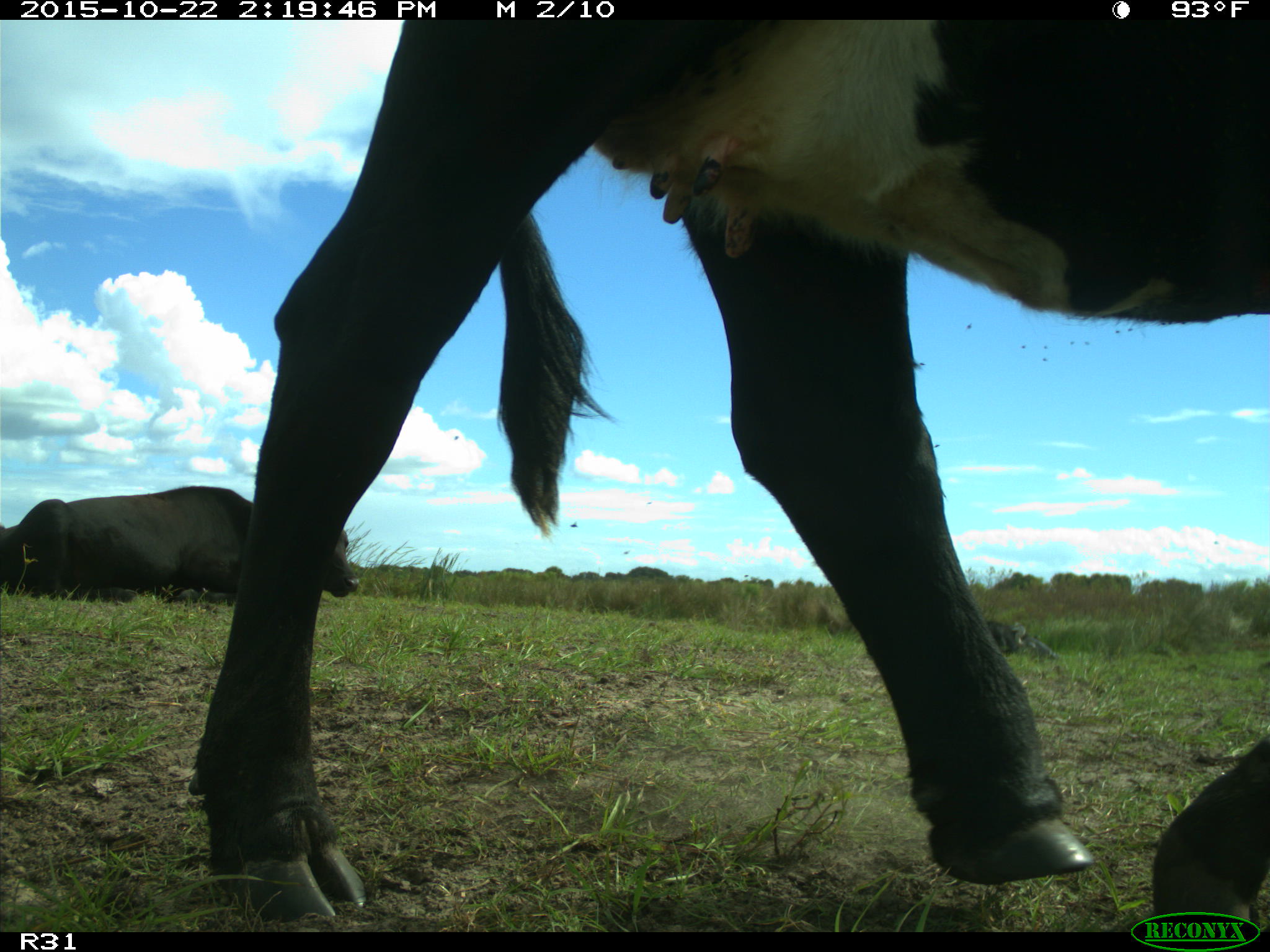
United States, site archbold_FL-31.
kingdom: Animalia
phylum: Chordata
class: Mammalia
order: Artiodactyla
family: Bovidae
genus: Bos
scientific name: Bos taurus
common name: domestic cow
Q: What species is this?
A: Bos taurus (domestic cow).